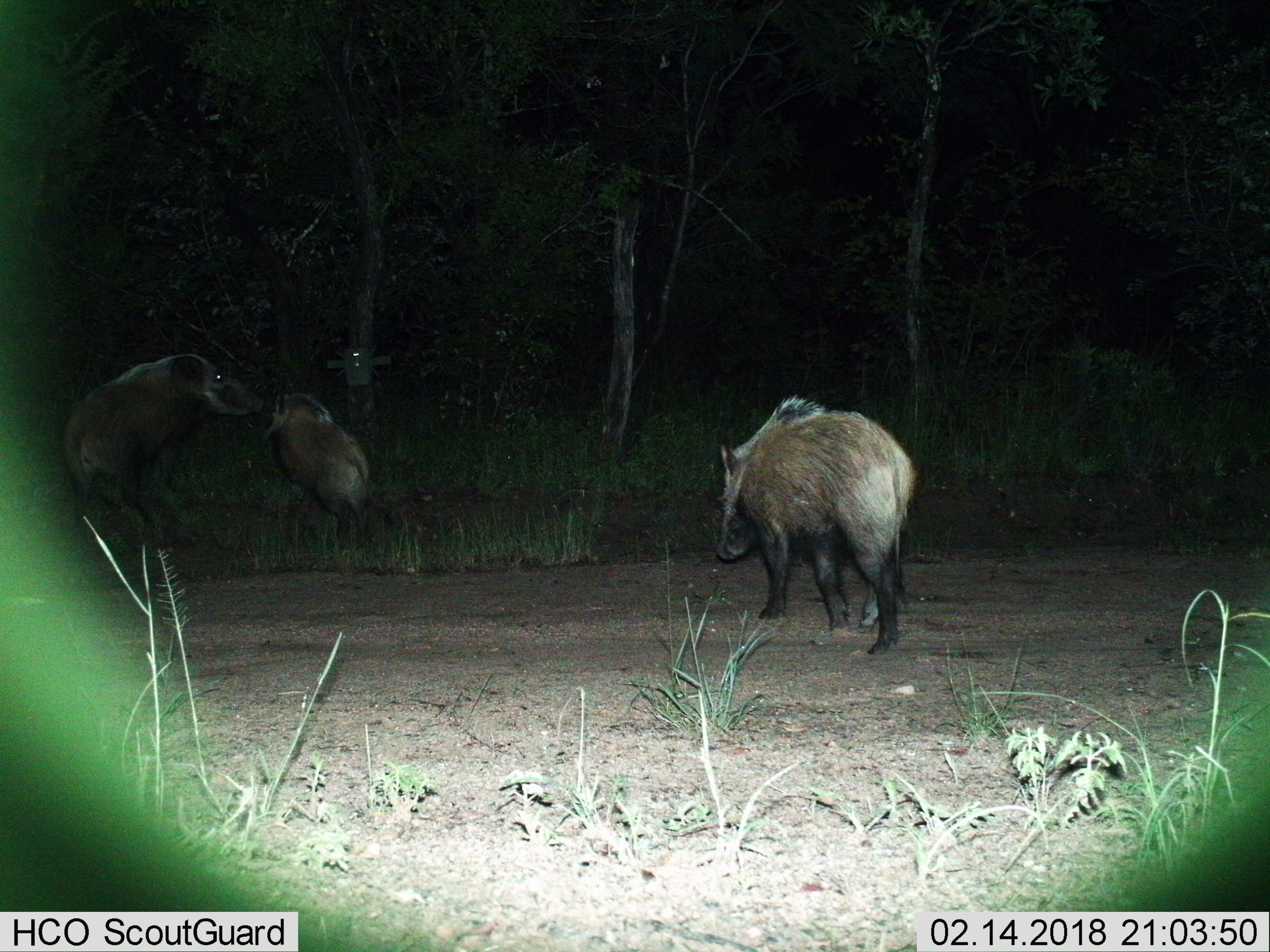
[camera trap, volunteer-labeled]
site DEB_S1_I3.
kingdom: Animalia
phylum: Chordata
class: Mammalia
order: Artiodactyla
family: Suidae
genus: Potamochoerus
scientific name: Potamochoerus larvatus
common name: bushpig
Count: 3.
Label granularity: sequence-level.